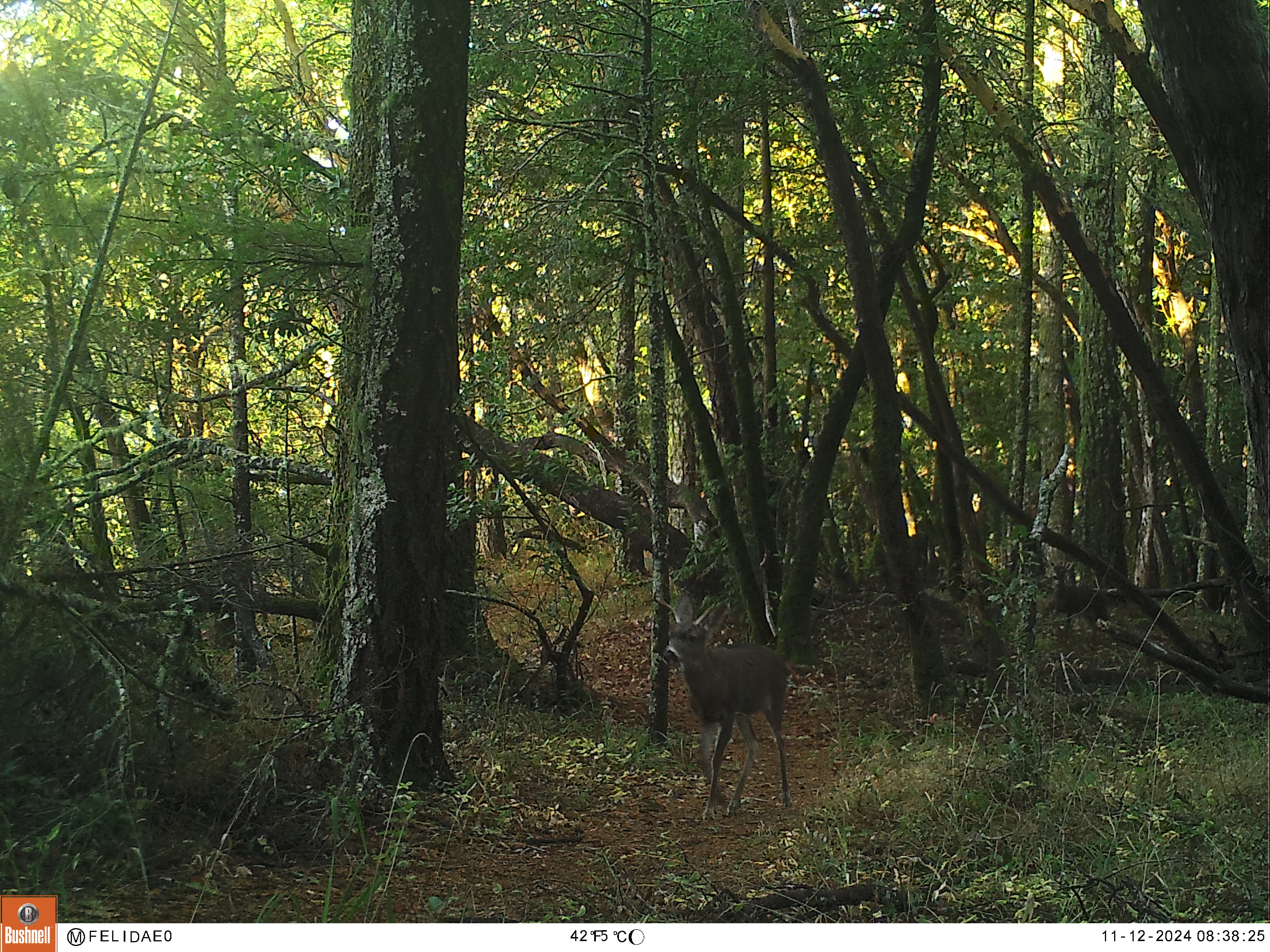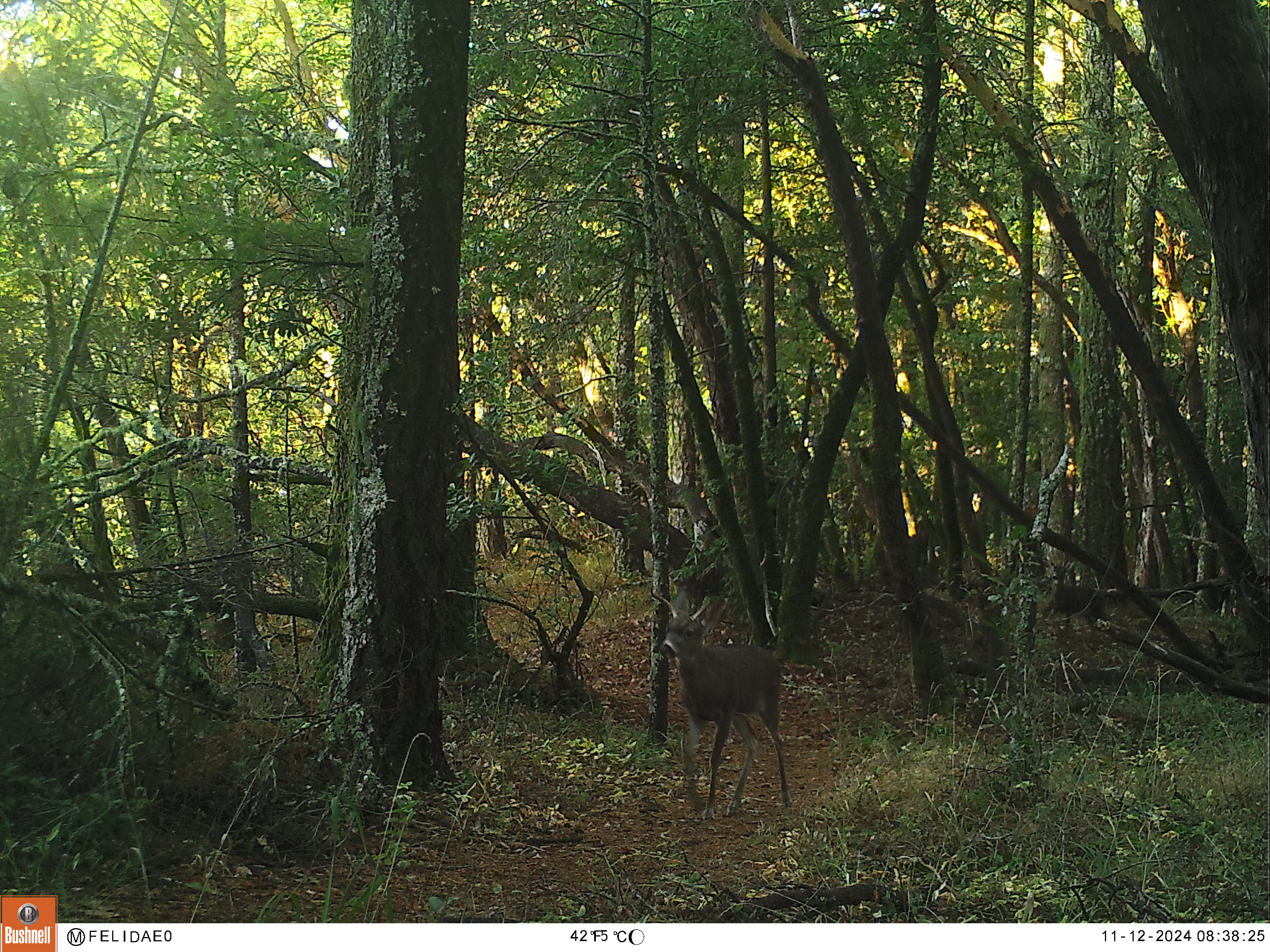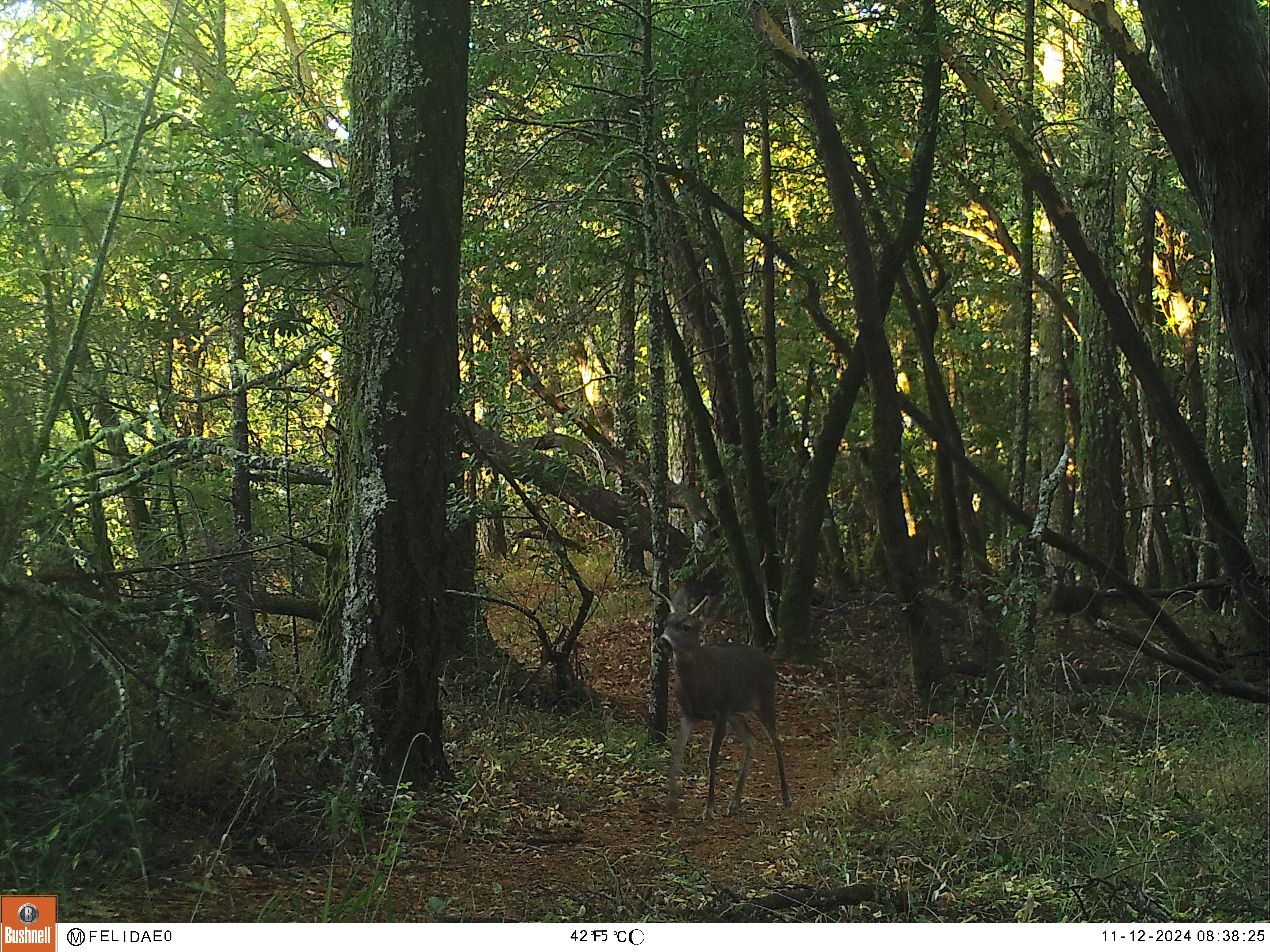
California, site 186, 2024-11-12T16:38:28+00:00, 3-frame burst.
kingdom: Animalia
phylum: Chordata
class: Mammalia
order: Artiodactyla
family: Cervidae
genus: Odocoileus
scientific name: Odocoileus hemionus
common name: mule deer